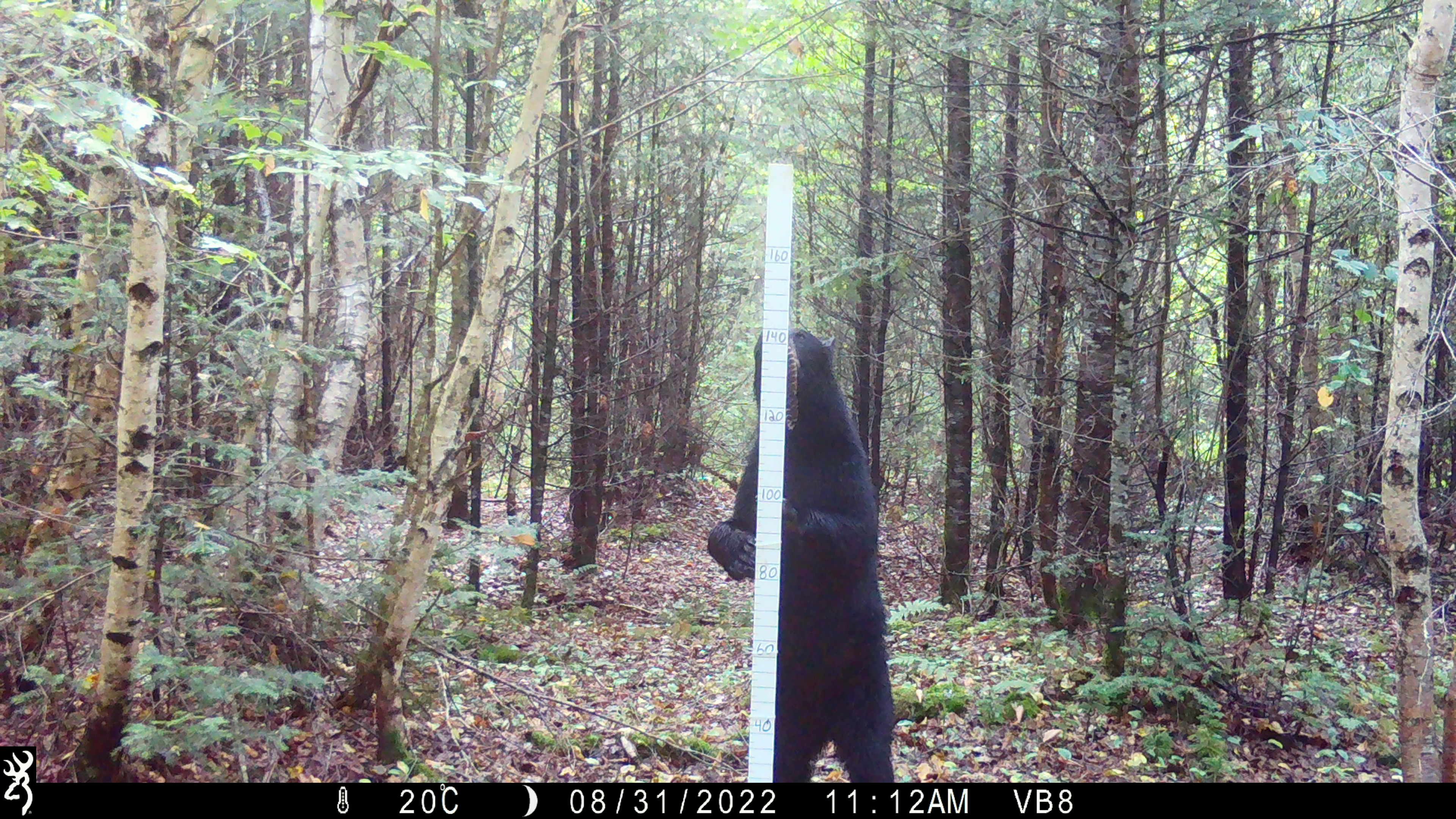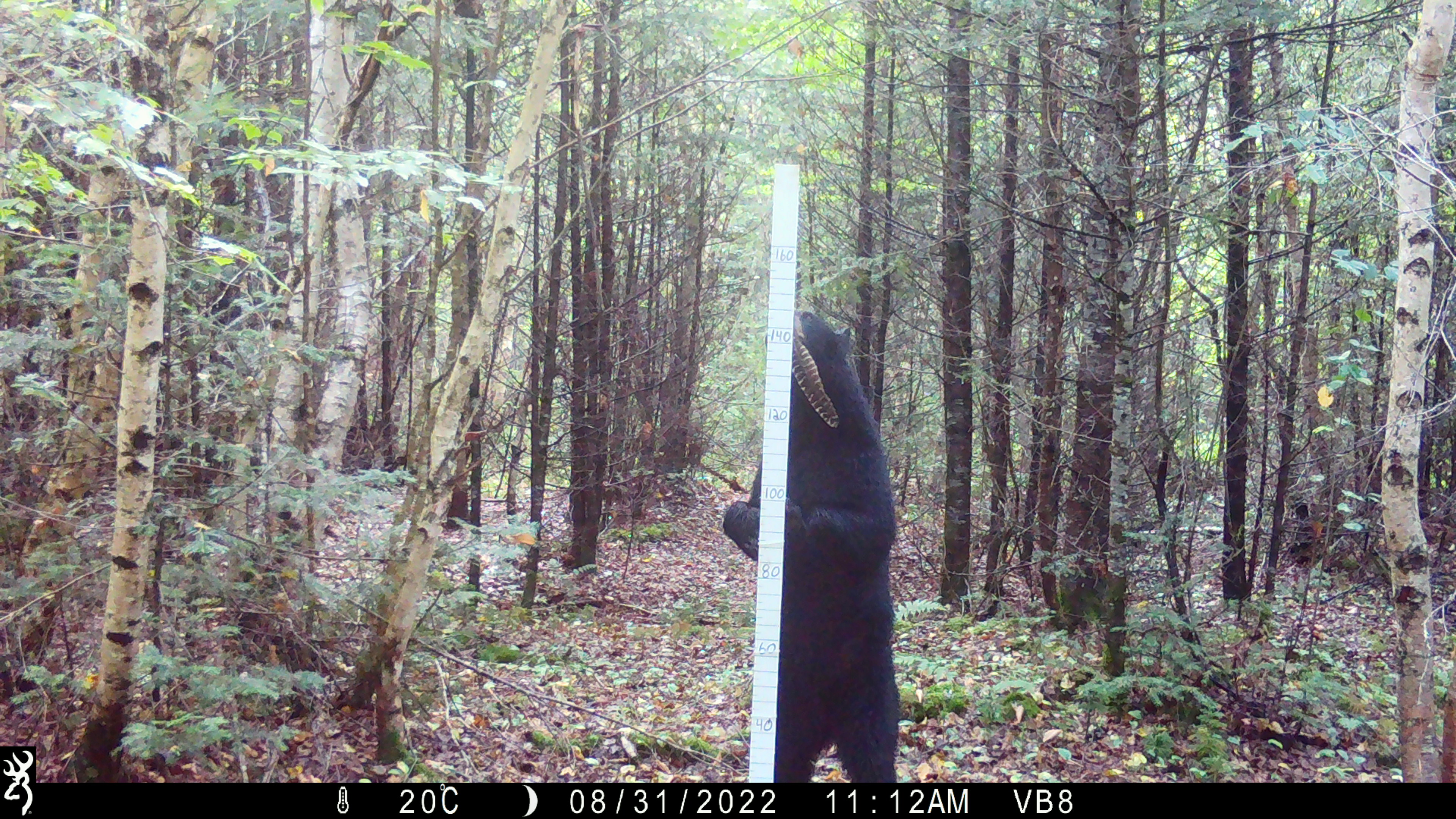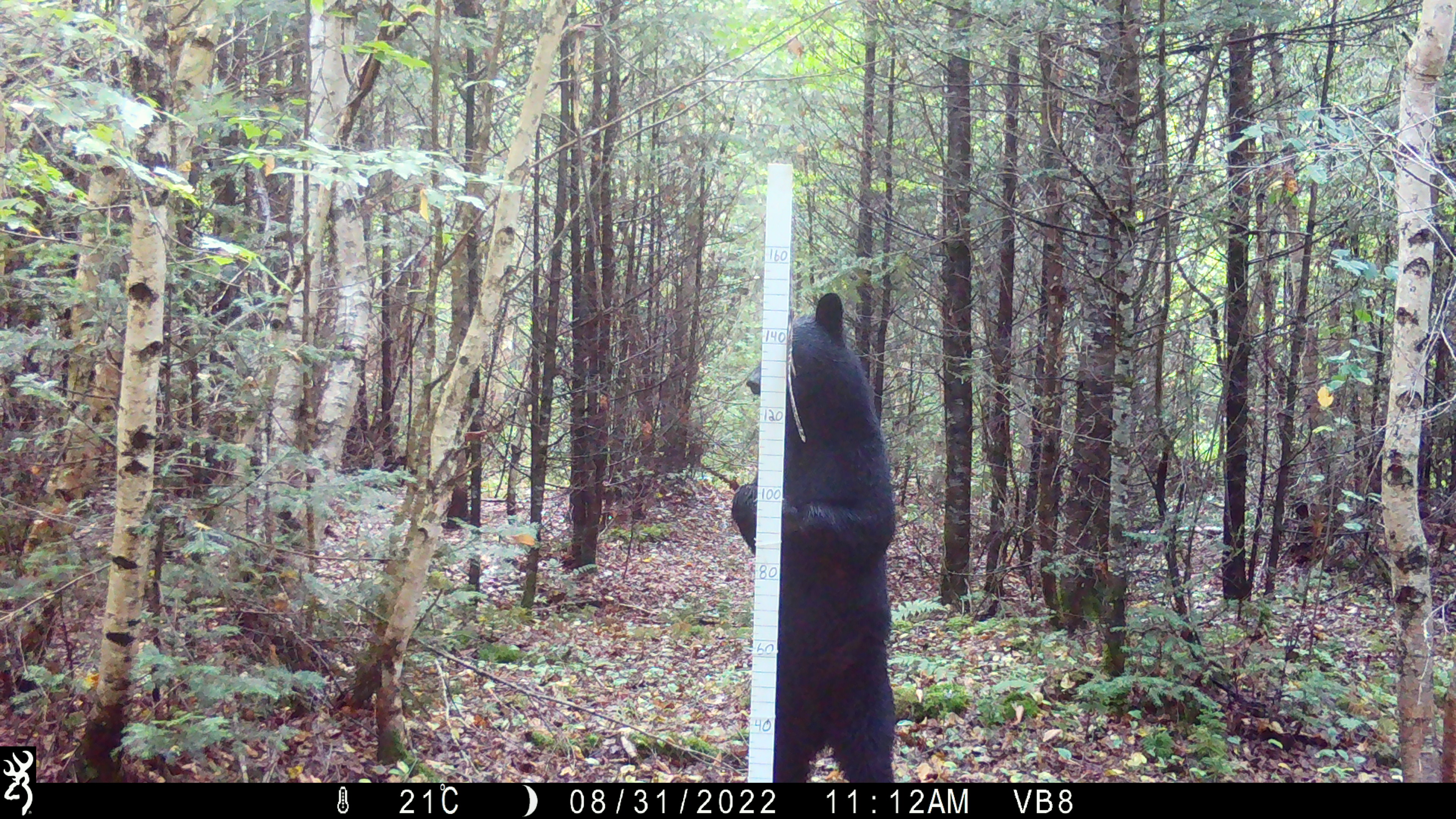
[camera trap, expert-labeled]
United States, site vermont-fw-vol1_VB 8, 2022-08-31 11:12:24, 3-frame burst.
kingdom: Animalia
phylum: Chordata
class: Mammalia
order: Carnivora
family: Ursidae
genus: Ursus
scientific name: Ursus americanus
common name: black bear